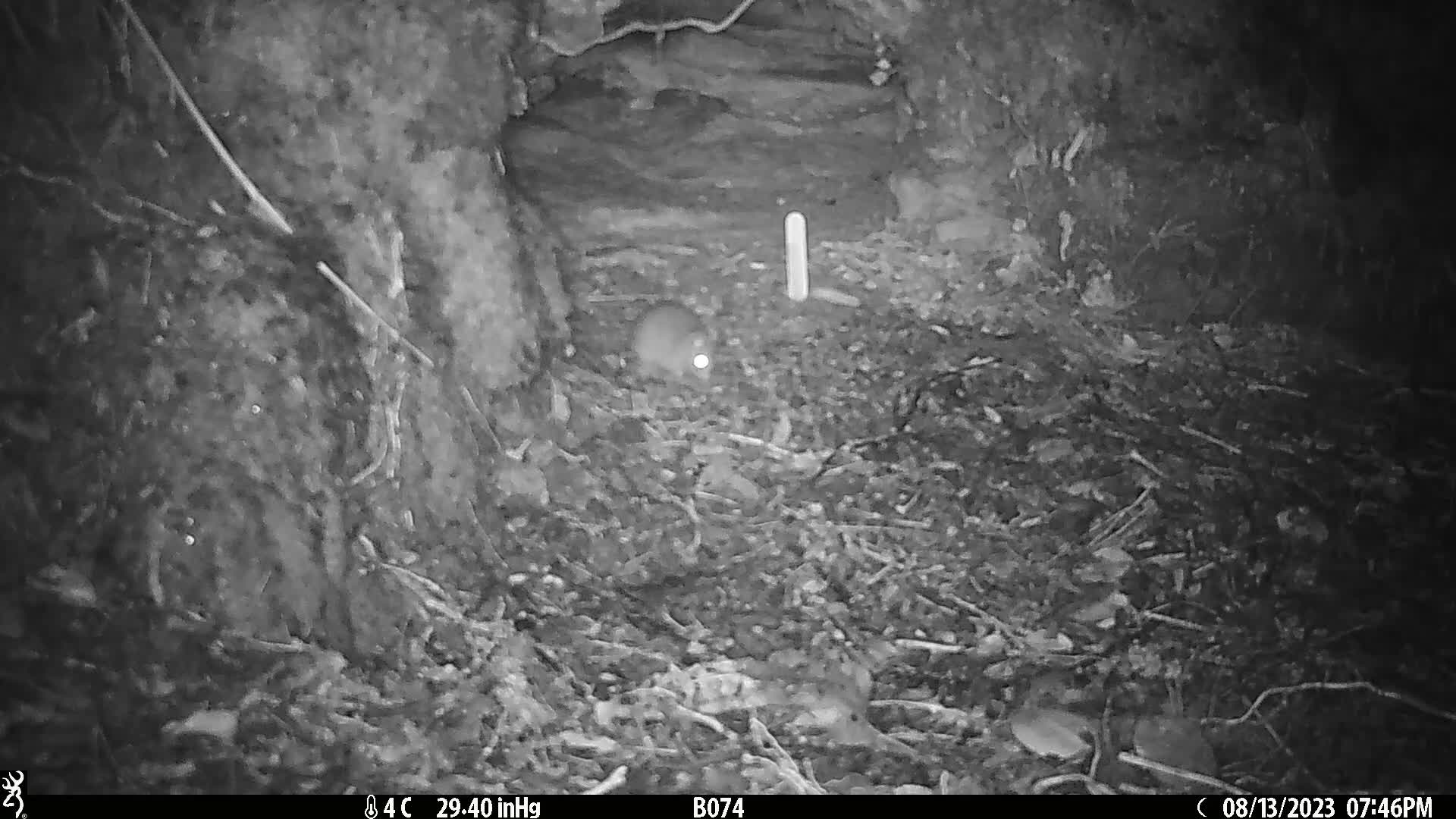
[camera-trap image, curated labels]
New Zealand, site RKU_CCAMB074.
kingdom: Animalia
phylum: Chordata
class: Mammalia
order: Rodentia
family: Muridae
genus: Rattus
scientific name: Rattus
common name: rat